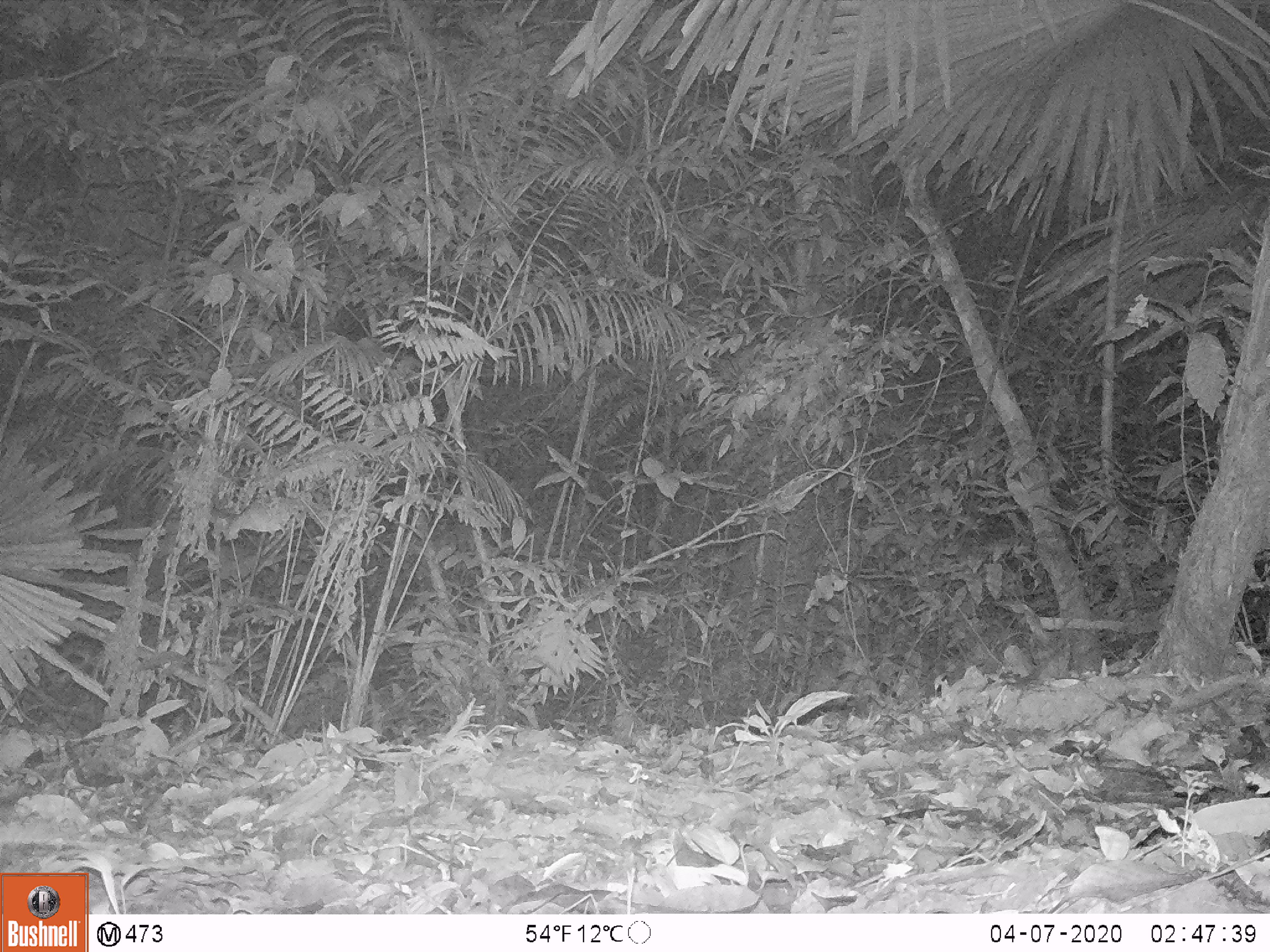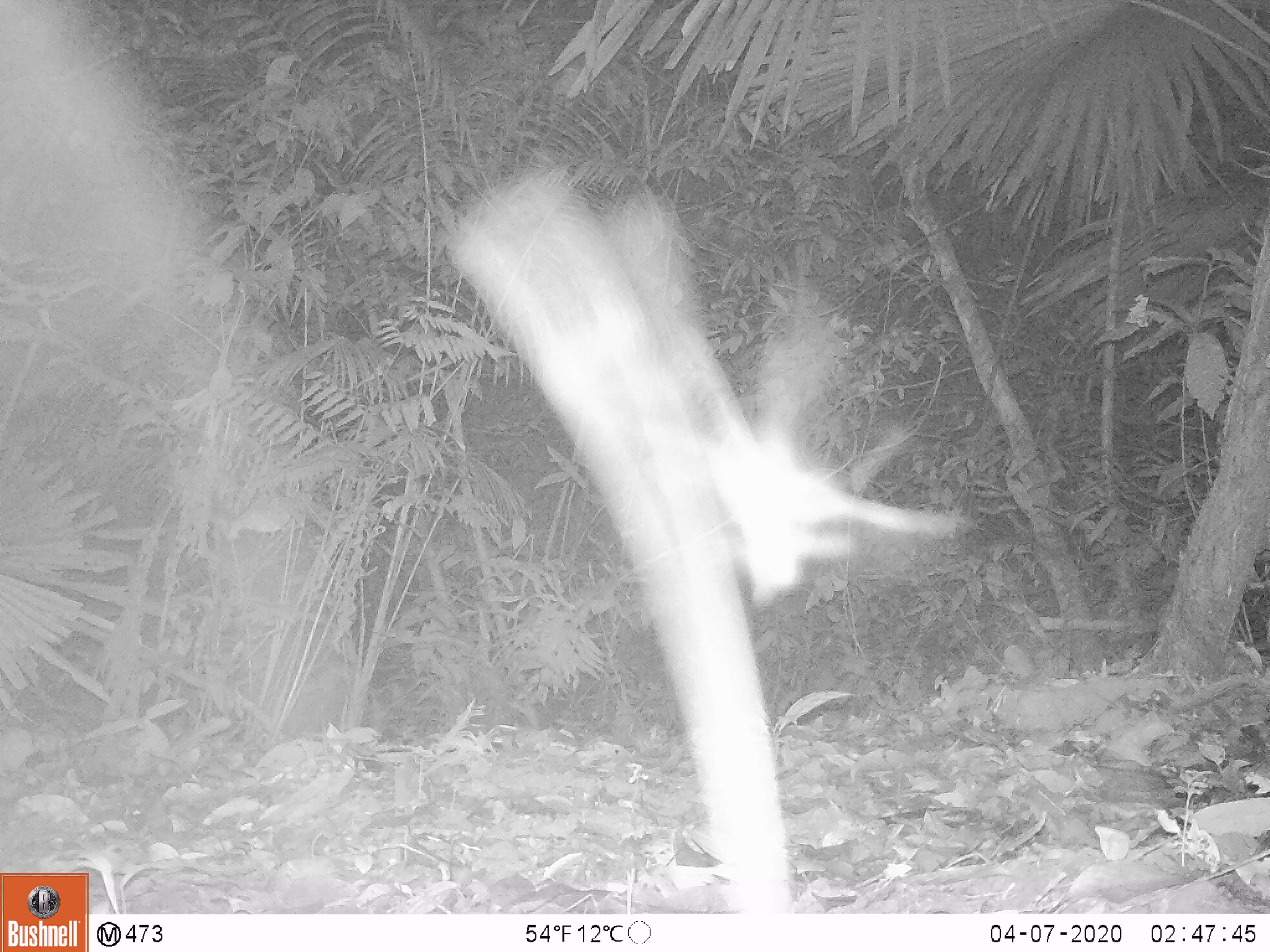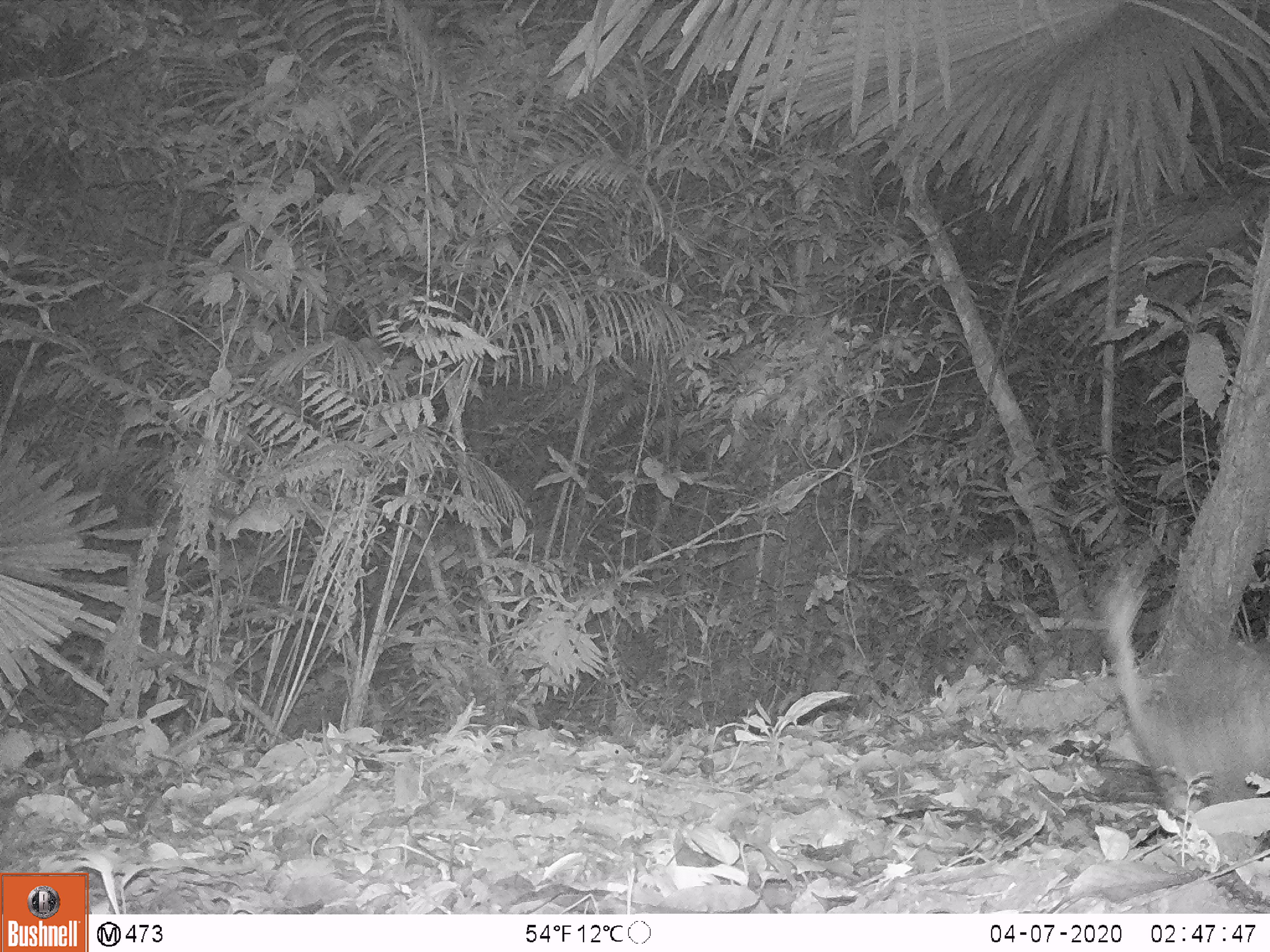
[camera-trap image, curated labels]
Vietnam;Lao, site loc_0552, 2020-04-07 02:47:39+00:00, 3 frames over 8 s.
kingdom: Animalia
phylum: Chordata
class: Mammalia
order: Rodentia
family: Hystricidae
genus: Atherurus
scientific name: Atherurus macrourus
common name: asiatic brush-tailed porcupine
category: asiatic brush tailed porcupine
Asiatic brush tailed porcupine (asiatic brush-tailed porcupine) (Atherurus macrourus). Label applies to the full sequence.